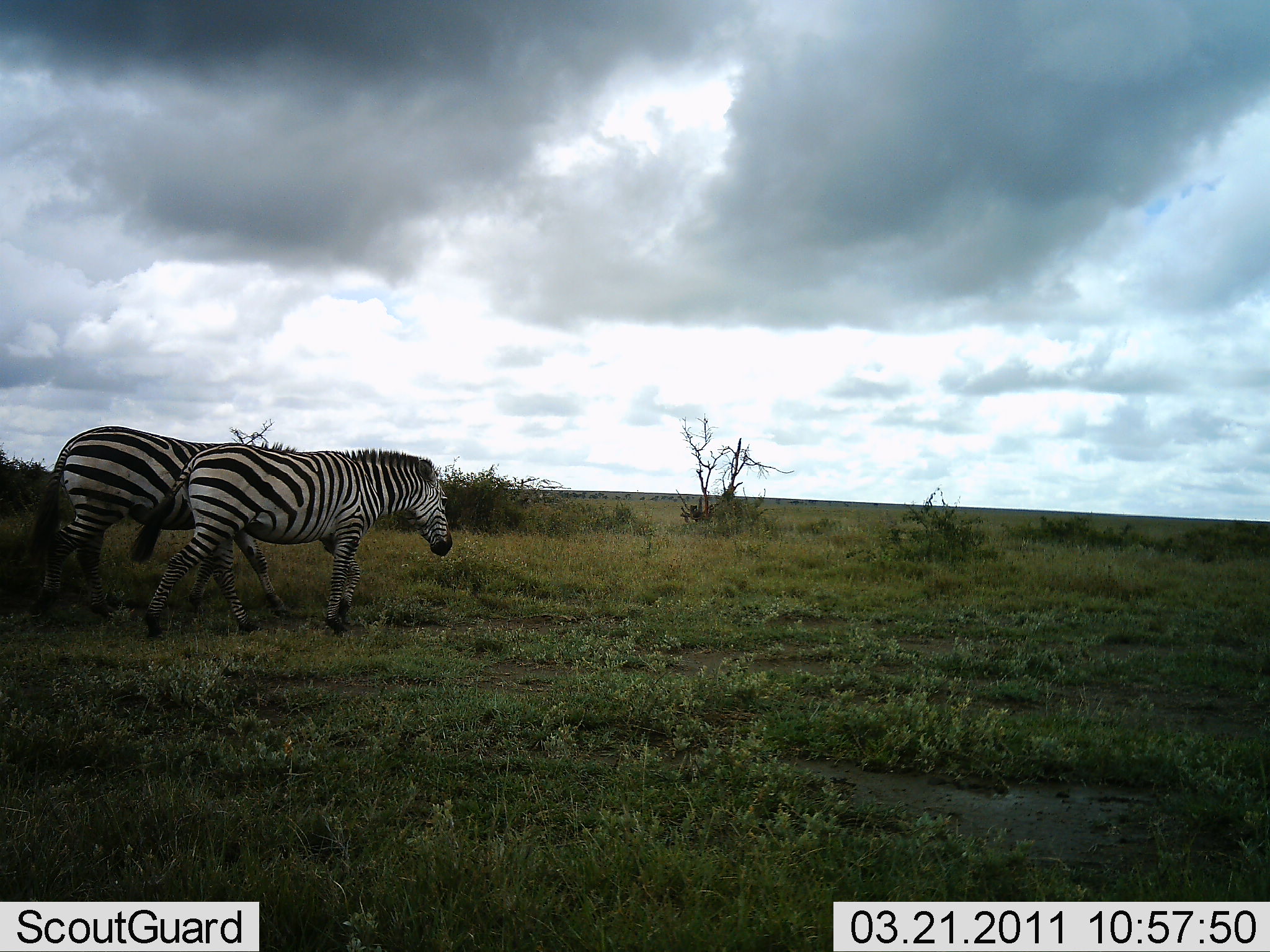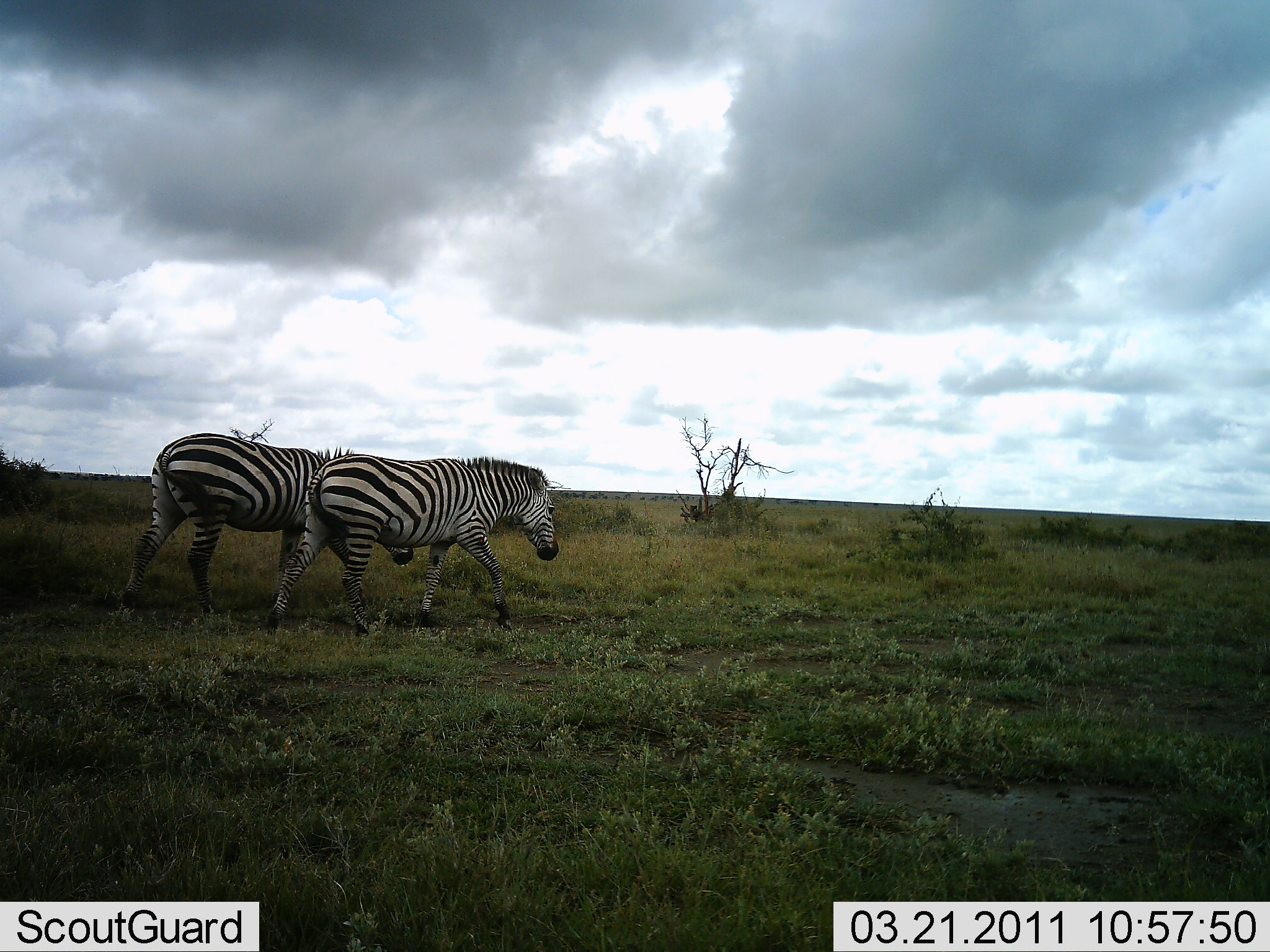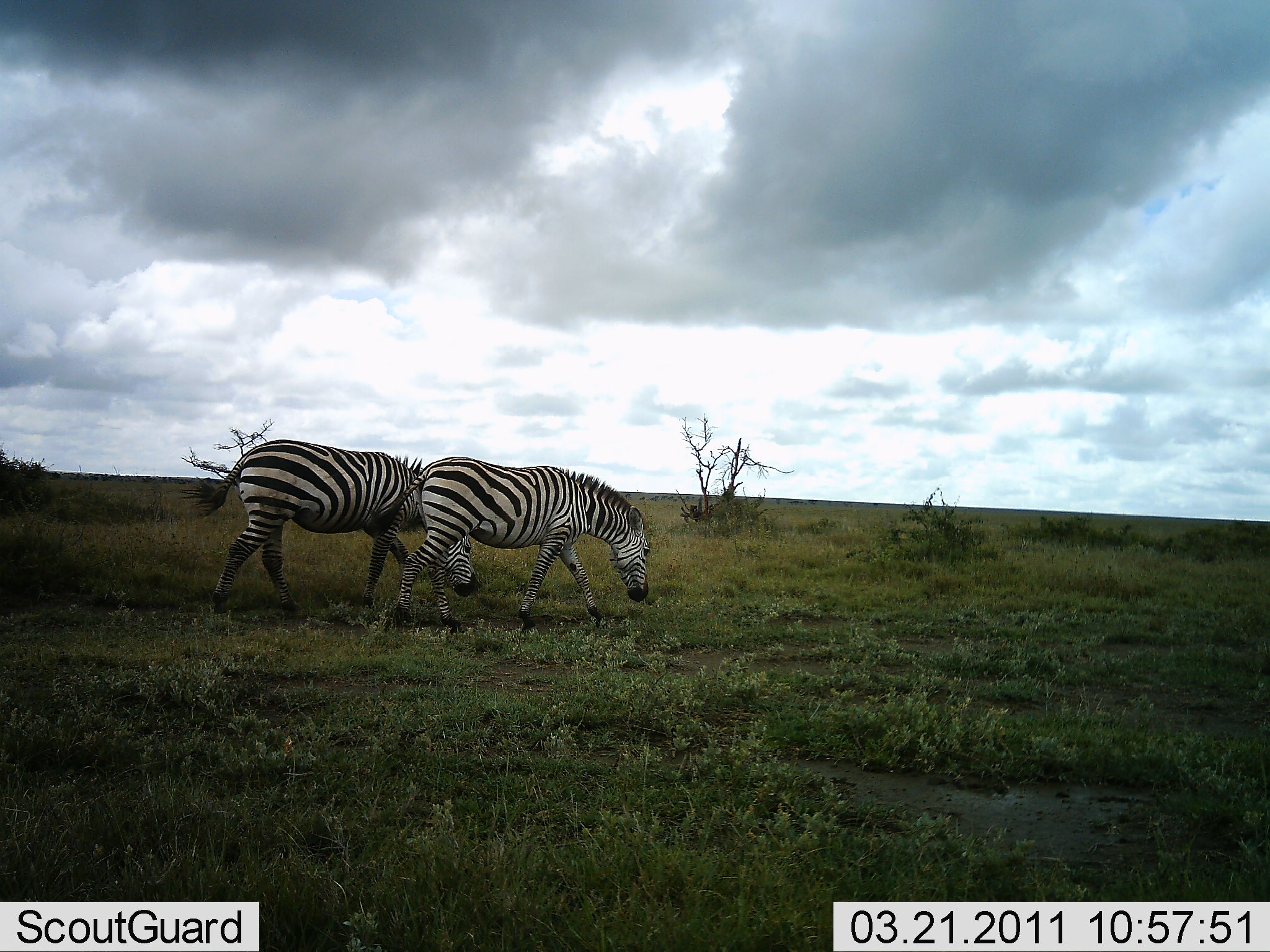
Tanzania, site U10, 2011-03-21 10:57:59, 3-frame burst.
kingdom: Animalia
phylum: Chordata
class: Mammalia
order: Perissodactyla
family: Equidae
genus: Equus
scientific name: Equus quagga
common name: plains zebra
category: zebra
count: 2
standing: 9%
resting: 0%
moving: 100%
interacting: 0%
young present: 0%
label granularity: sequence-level